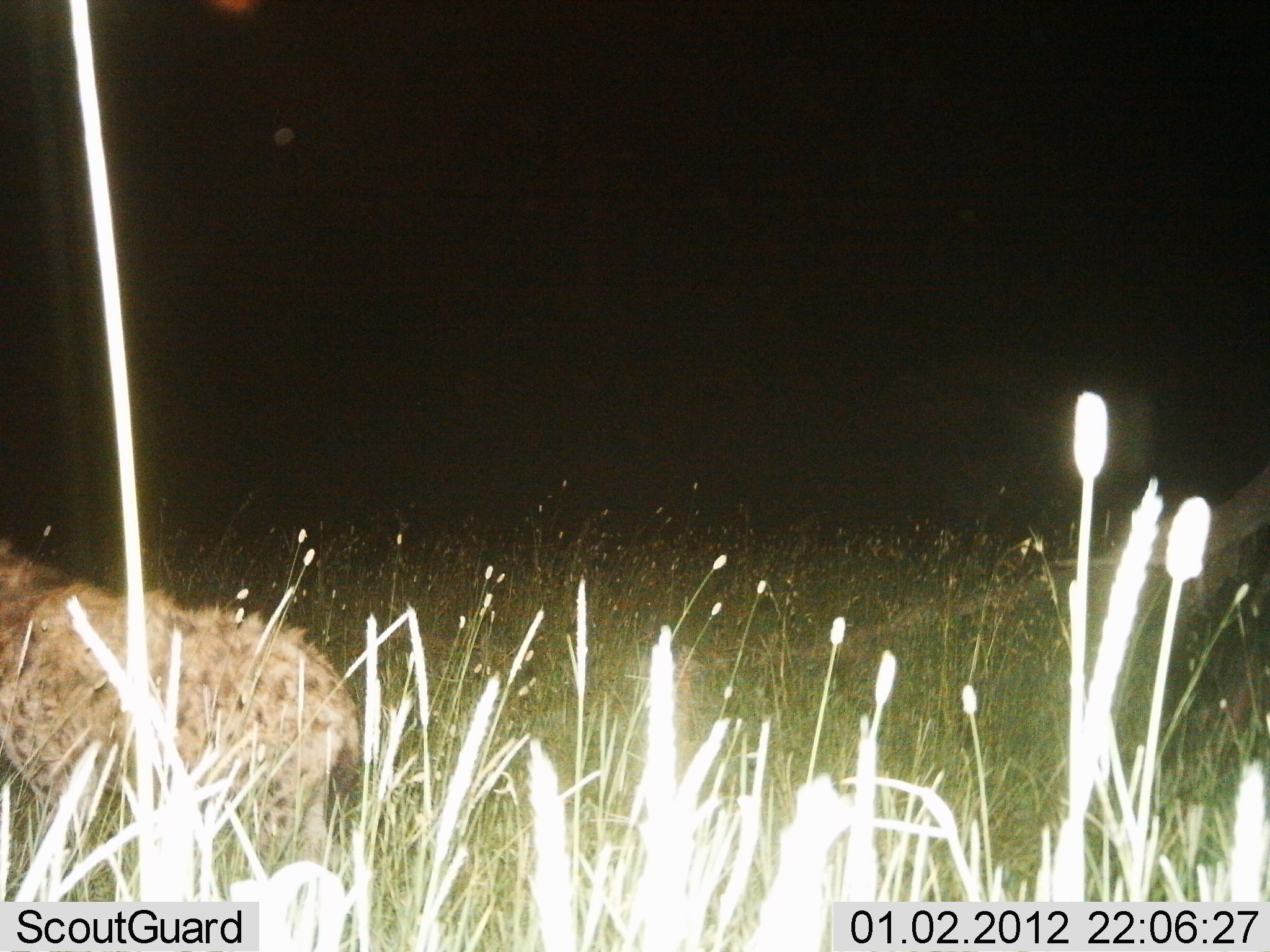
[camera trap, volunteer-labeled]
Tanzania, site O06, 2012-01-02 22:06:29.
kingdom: Animalia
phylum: Chordata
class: Mammalia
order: Carnivora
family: Hyaenidae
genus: Crocuta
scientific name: Crocuta crocuta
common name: spotted hyena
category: hyenaspotted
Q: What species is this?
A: Hyenaspotted (spotted hyena) (Crocuta crocuta).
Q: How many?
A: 1.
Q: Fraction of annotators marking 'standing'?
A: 58%.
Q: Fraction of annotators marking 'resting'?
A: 0%.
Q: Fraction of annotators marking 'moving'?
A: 50%.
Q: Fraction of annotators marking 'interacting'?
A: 0%.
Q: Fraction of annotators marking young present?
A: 0%.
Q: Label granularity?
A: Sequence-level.